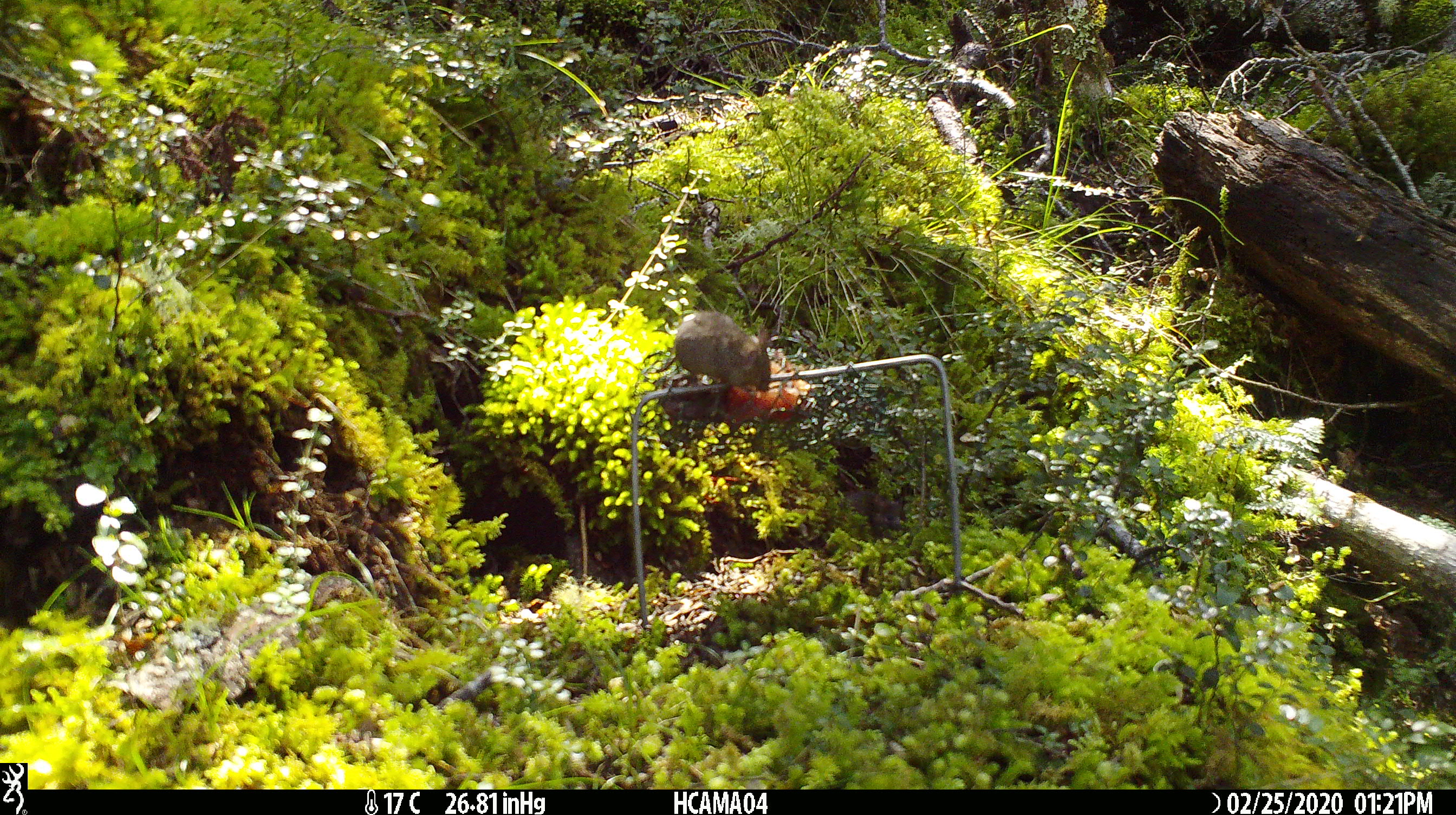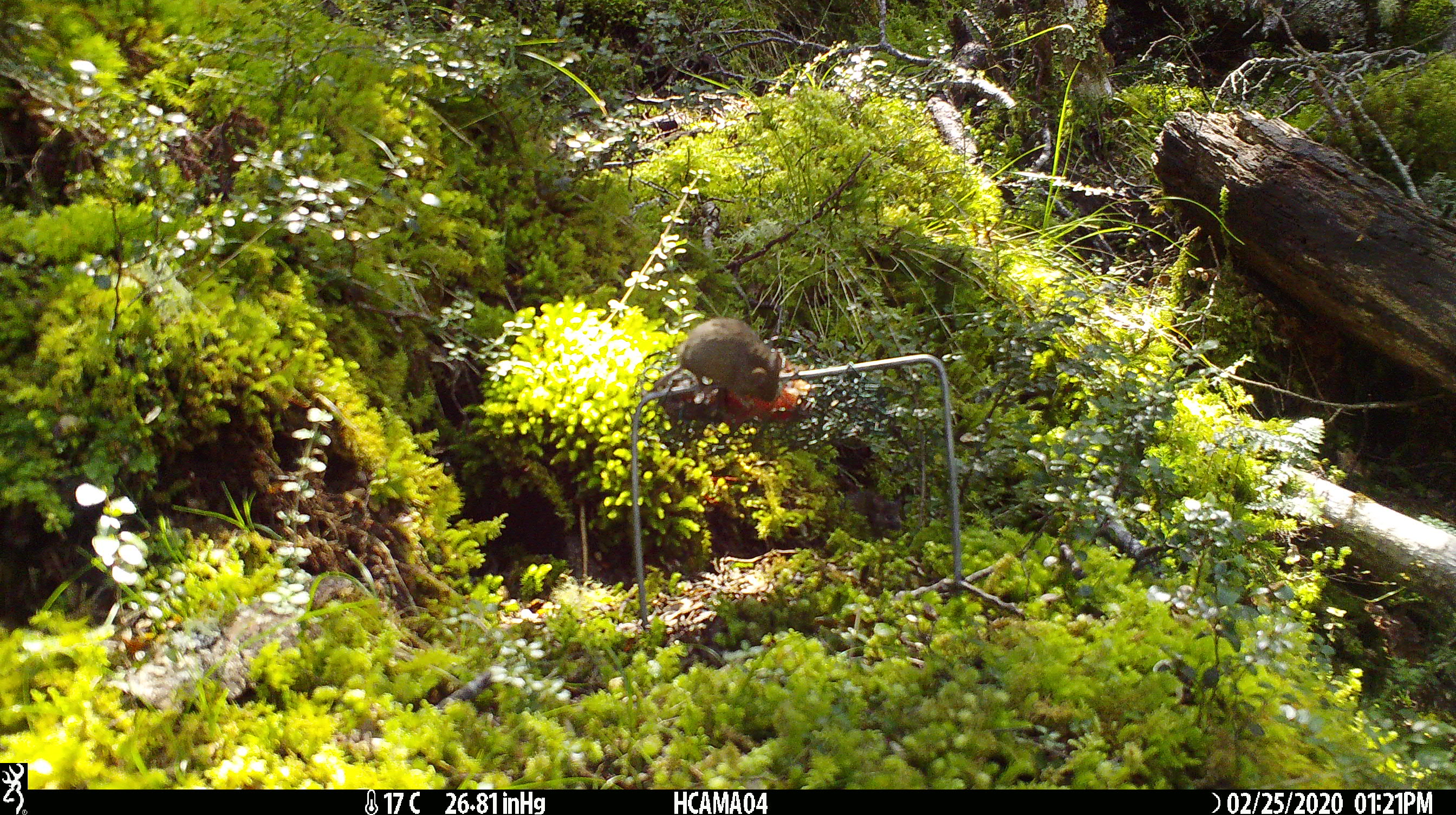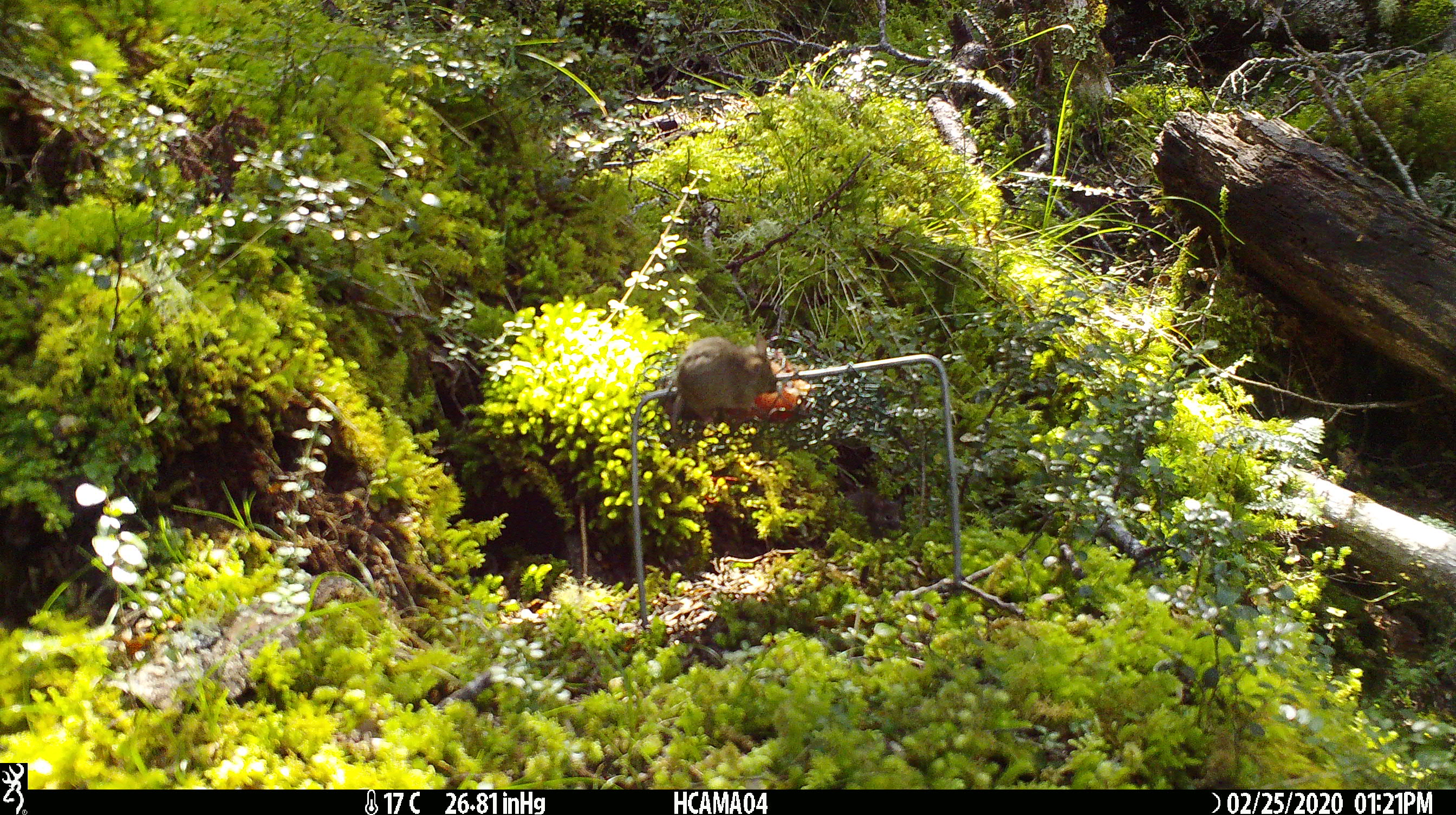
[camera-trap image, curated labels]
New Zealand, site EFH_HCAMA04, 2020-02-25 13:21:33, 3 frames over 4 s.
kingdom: Animalia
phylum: Chordata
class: Mammalia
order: Rodentia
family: Muridae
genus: Mus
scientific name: Mus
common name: mouse